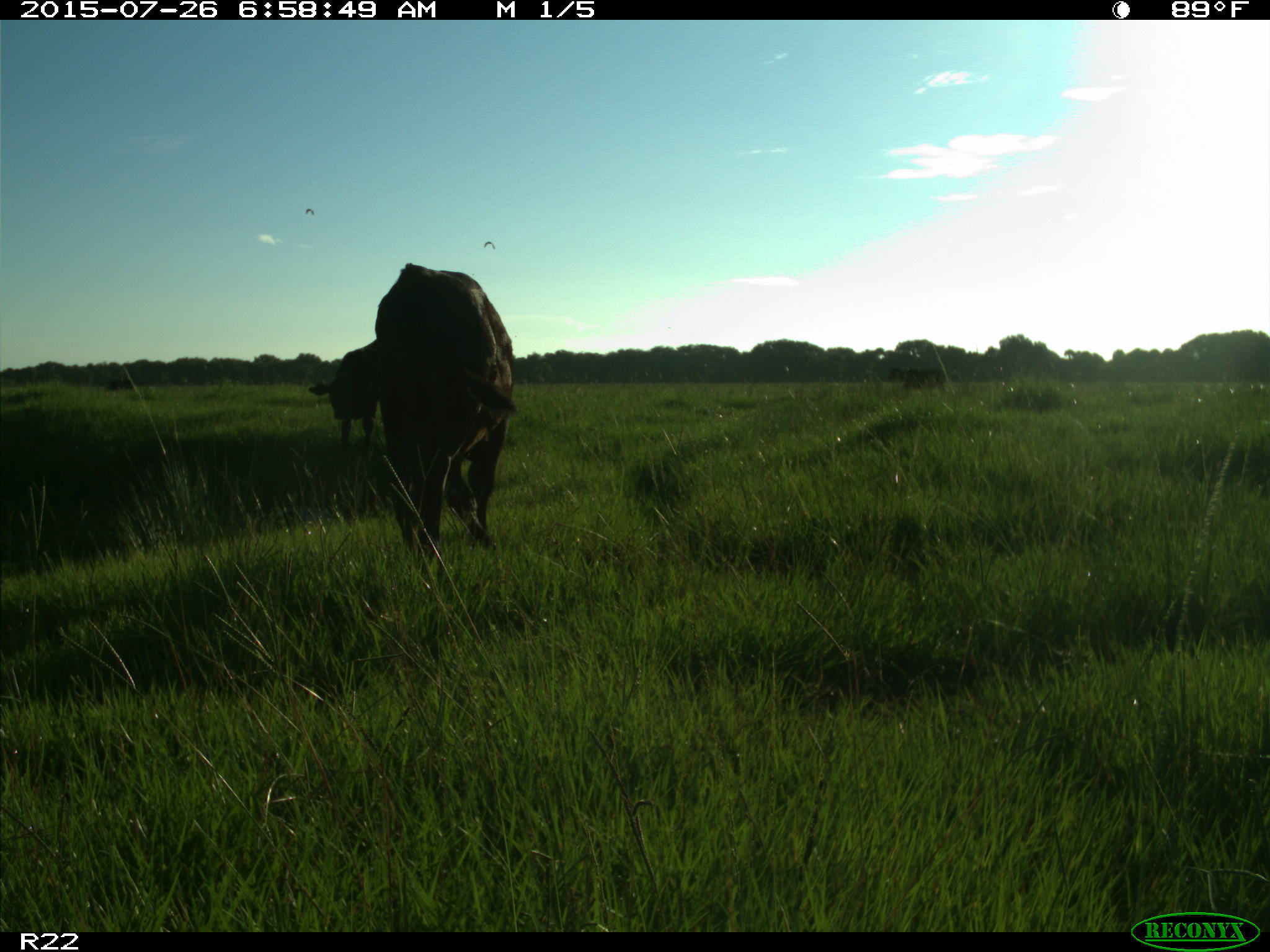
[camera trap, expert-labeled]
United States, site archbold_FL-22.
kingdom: Animalia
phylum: Chordata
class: Mammalia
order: Artiodactyla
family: Bovidae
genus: Bos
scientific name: Bos taurus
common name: domestic cow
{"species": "Bos taurus (domestic cow)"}